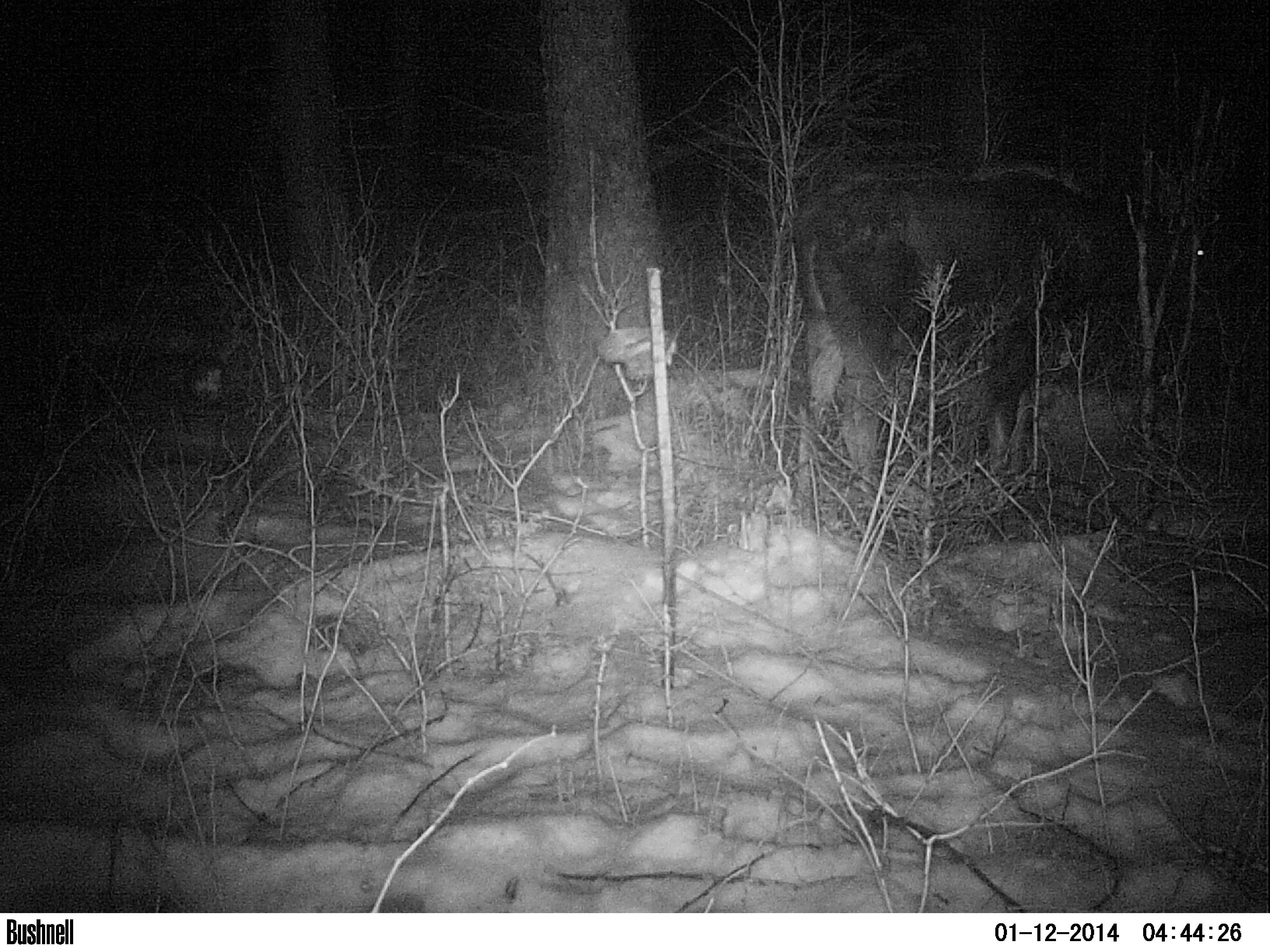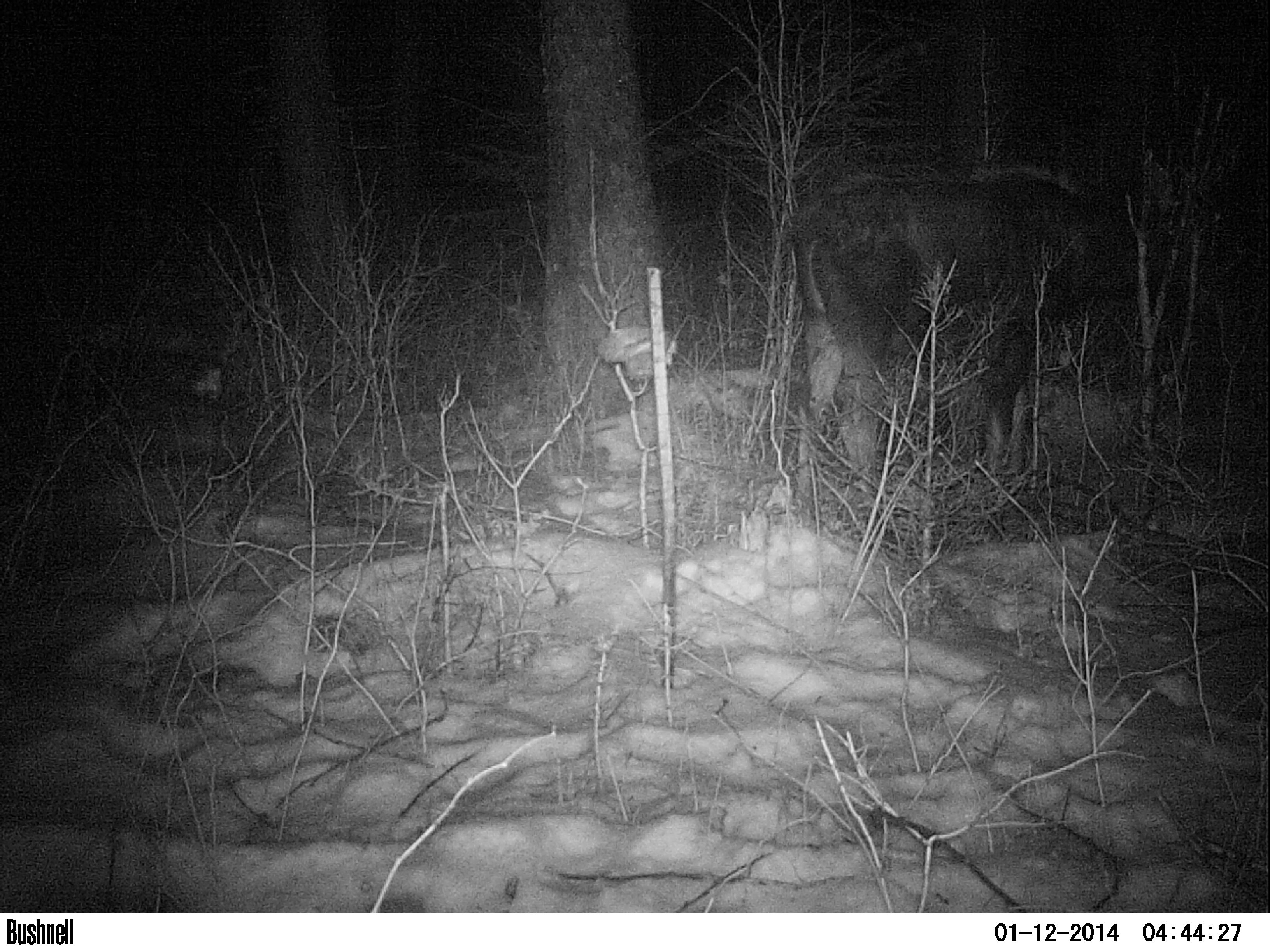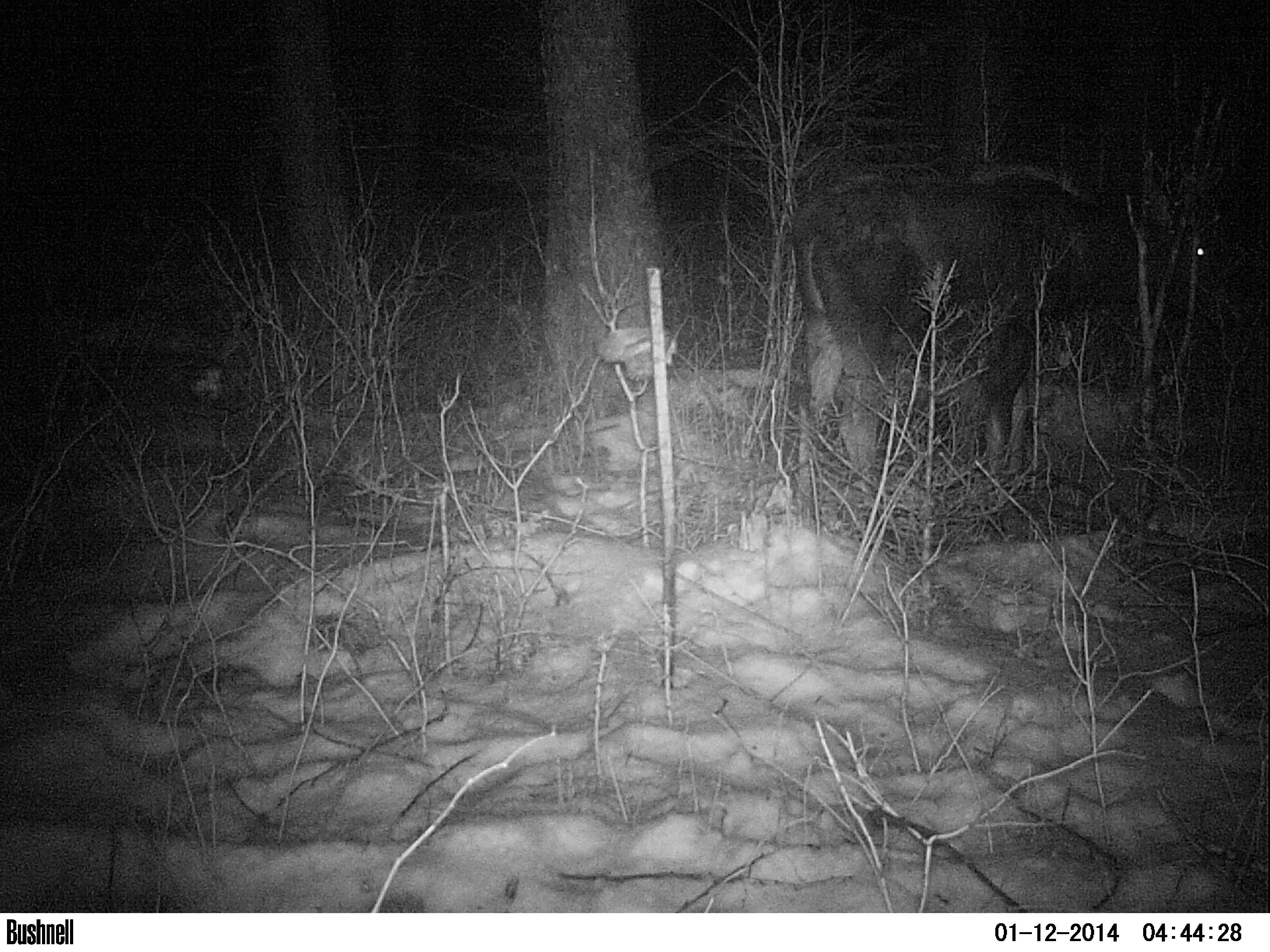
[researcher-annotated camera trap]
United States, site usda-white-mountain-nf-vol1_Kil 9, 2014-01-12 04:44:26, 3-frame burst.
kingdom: Animalia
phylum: Chordata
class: Mammalia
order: Artiodactyla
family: Cervidae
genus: Alces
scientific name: Alces alces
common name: moose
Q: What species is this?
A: Moose (Alces alces).